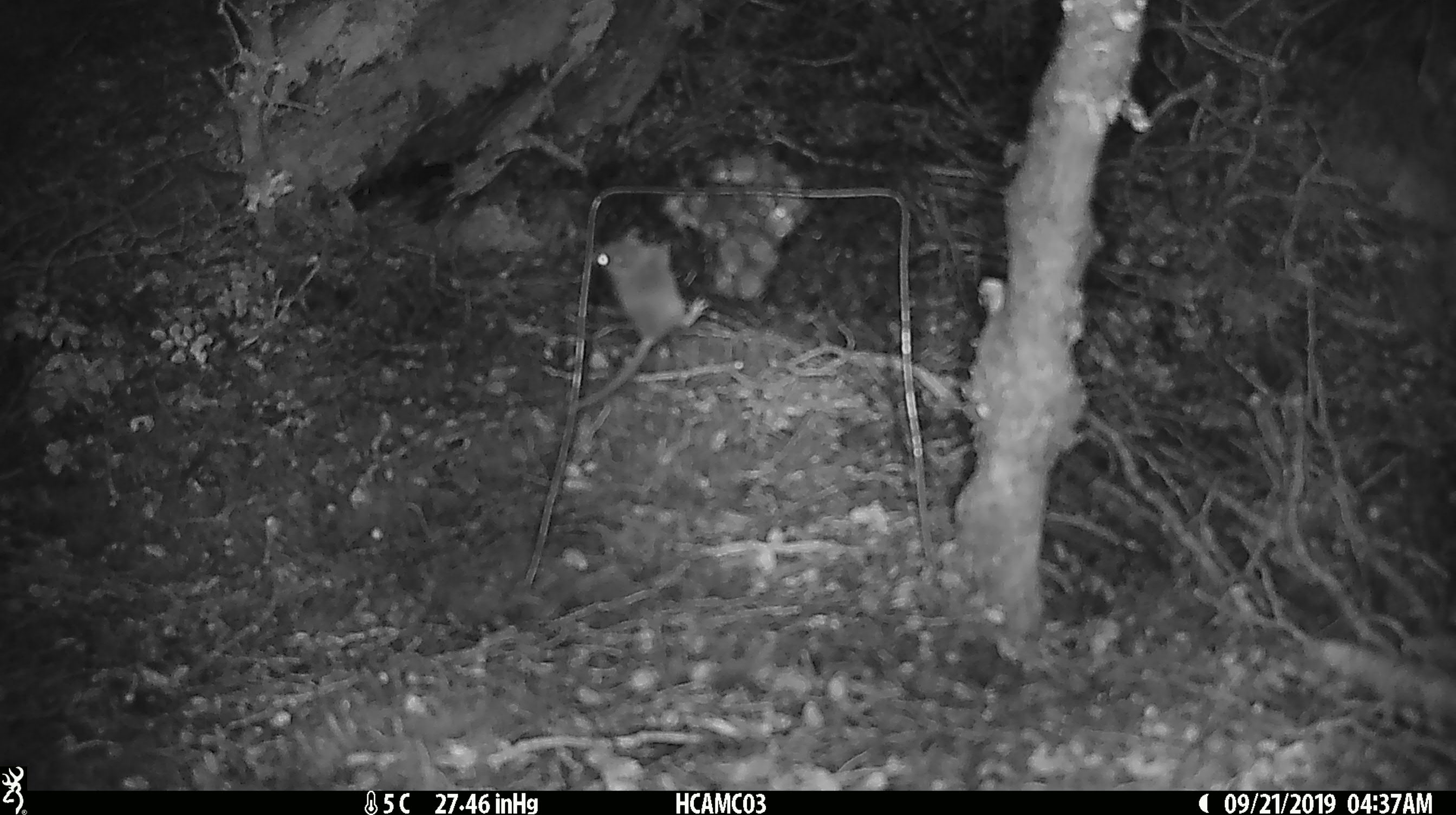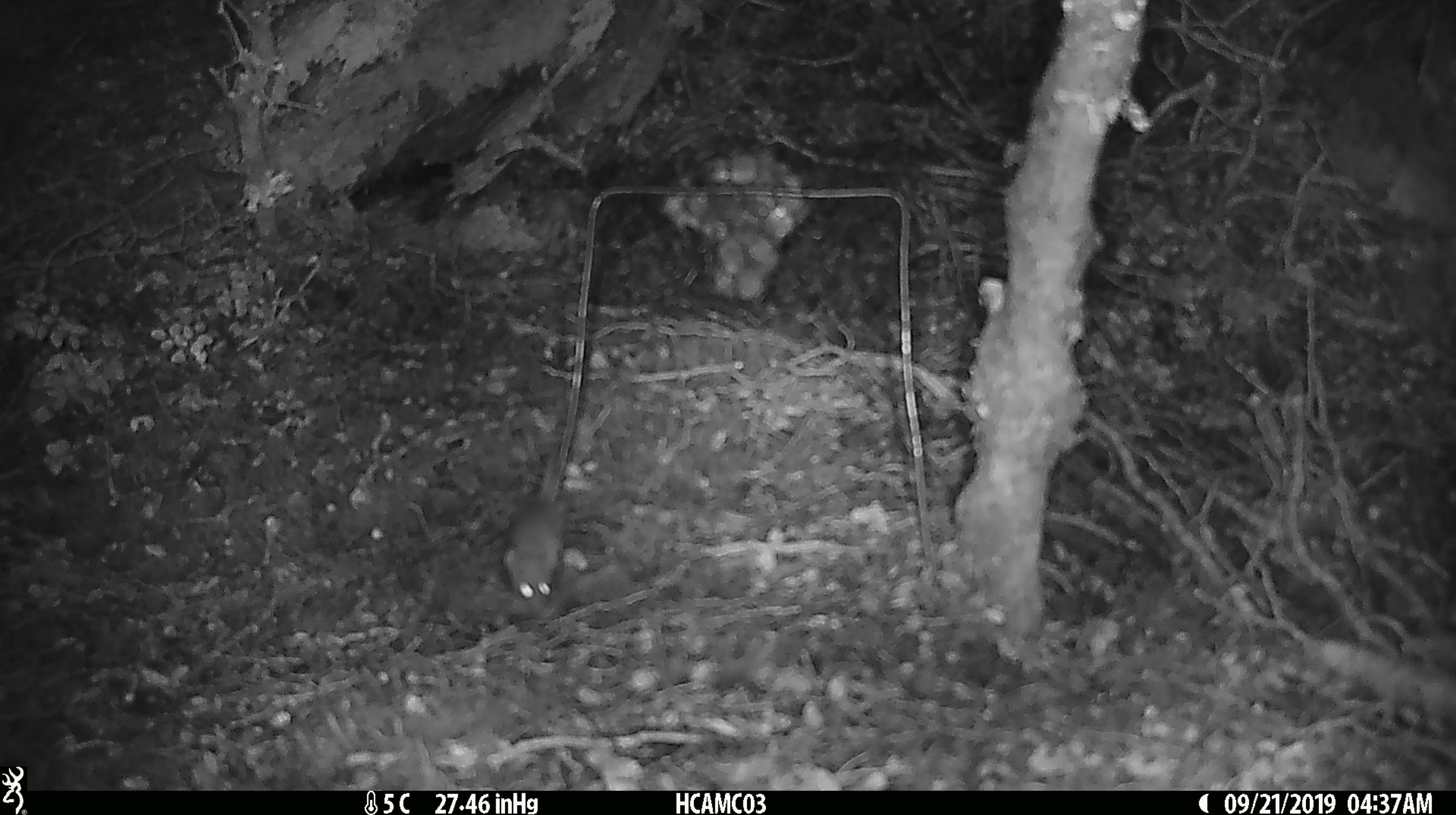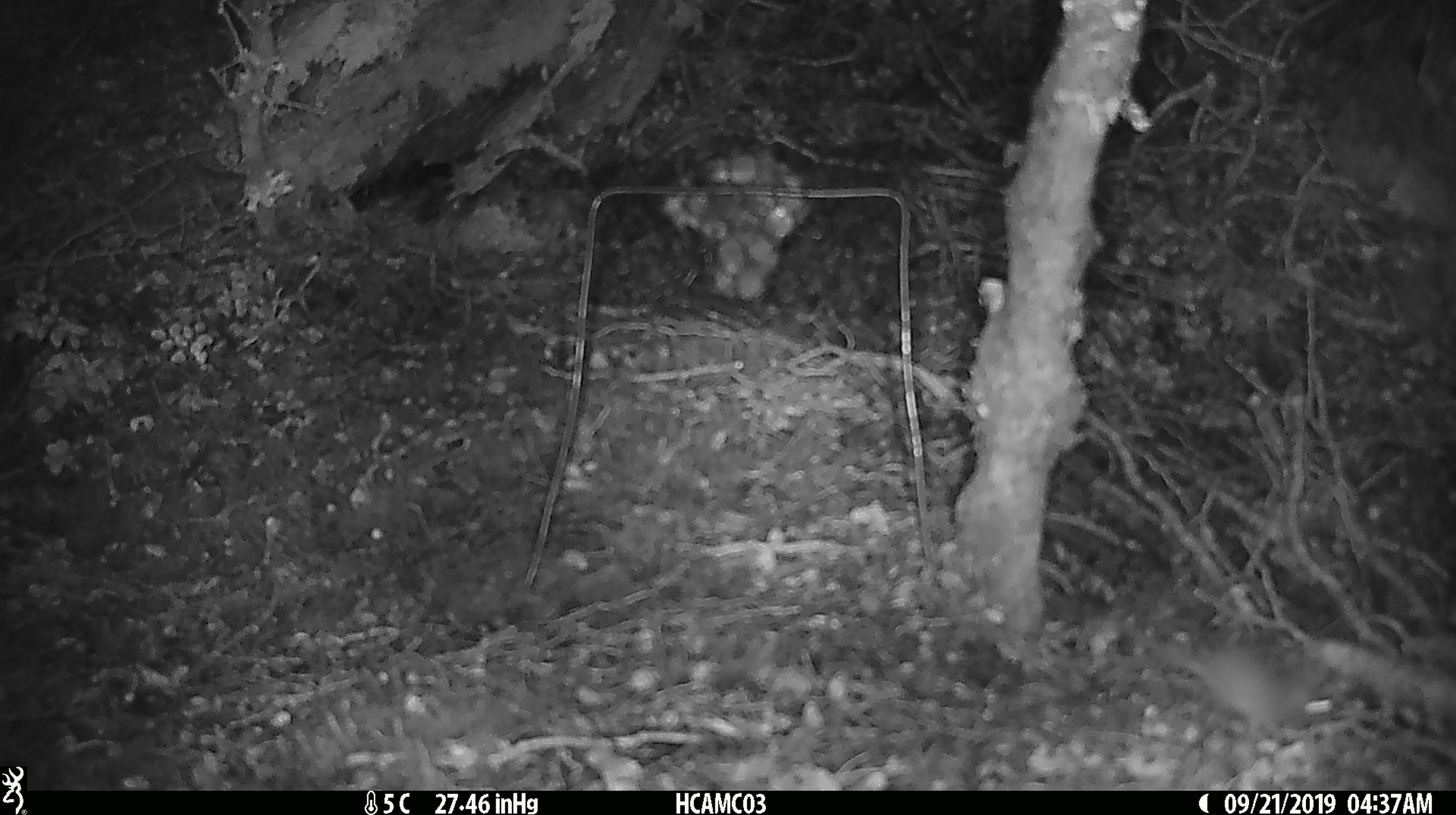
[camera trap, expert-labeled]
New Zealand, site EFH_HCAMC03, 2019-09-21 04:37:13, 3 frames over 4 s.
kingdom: Animalia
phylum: Chordata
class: Mammalia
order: Rodentia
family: Muridae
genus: Mus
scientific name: Mus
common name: mouse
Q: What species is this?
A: Mouse (Mus).